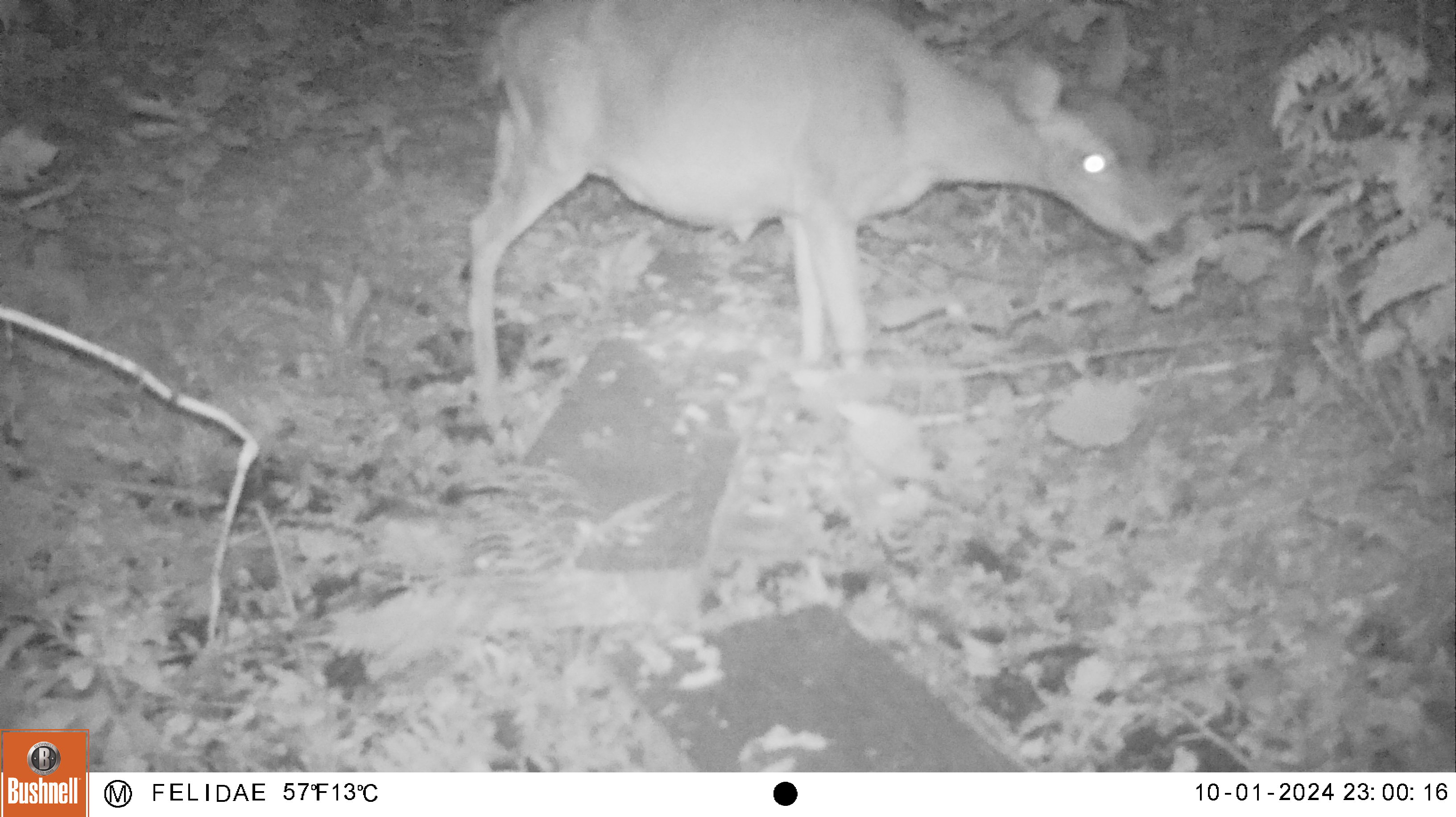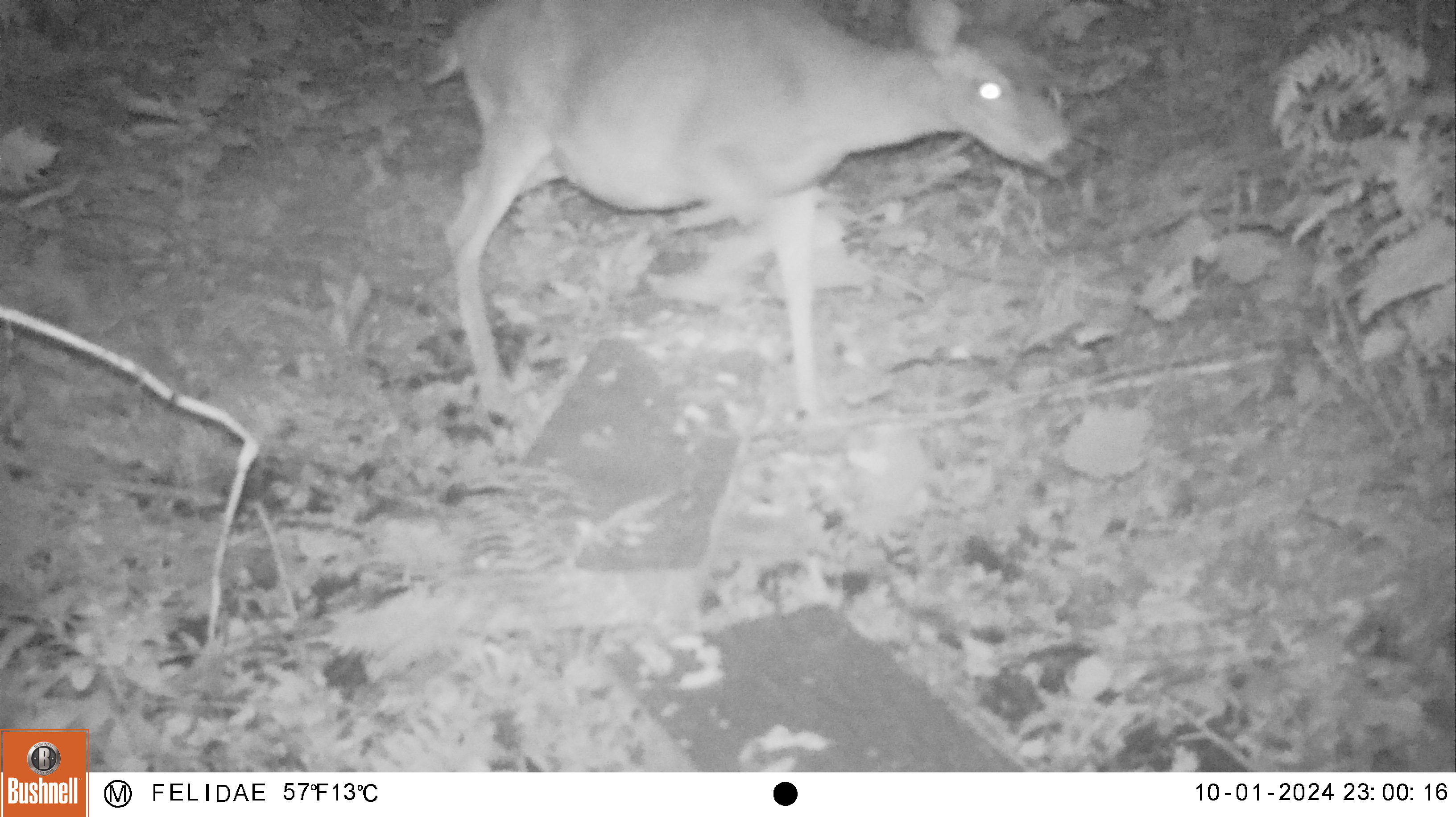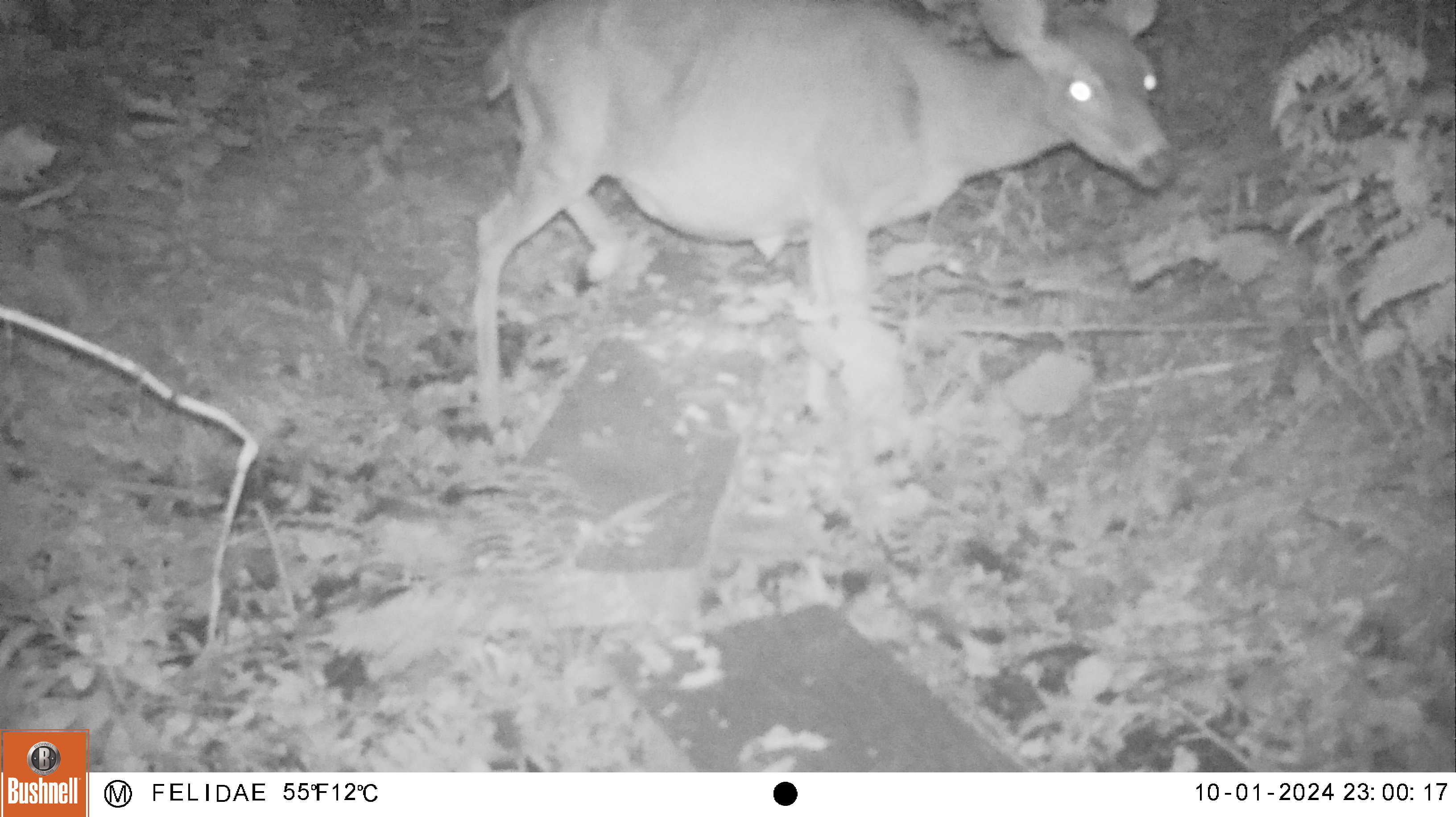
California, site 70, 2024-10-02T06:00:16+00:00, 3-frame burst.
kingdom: Animalia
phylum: Chordata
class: Mammalia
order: Artiodactyla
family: Cervidae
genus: Odocoileus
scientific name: Odocoileus hemionus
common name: mule deer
Mule deer (Odocoileus hemionus).